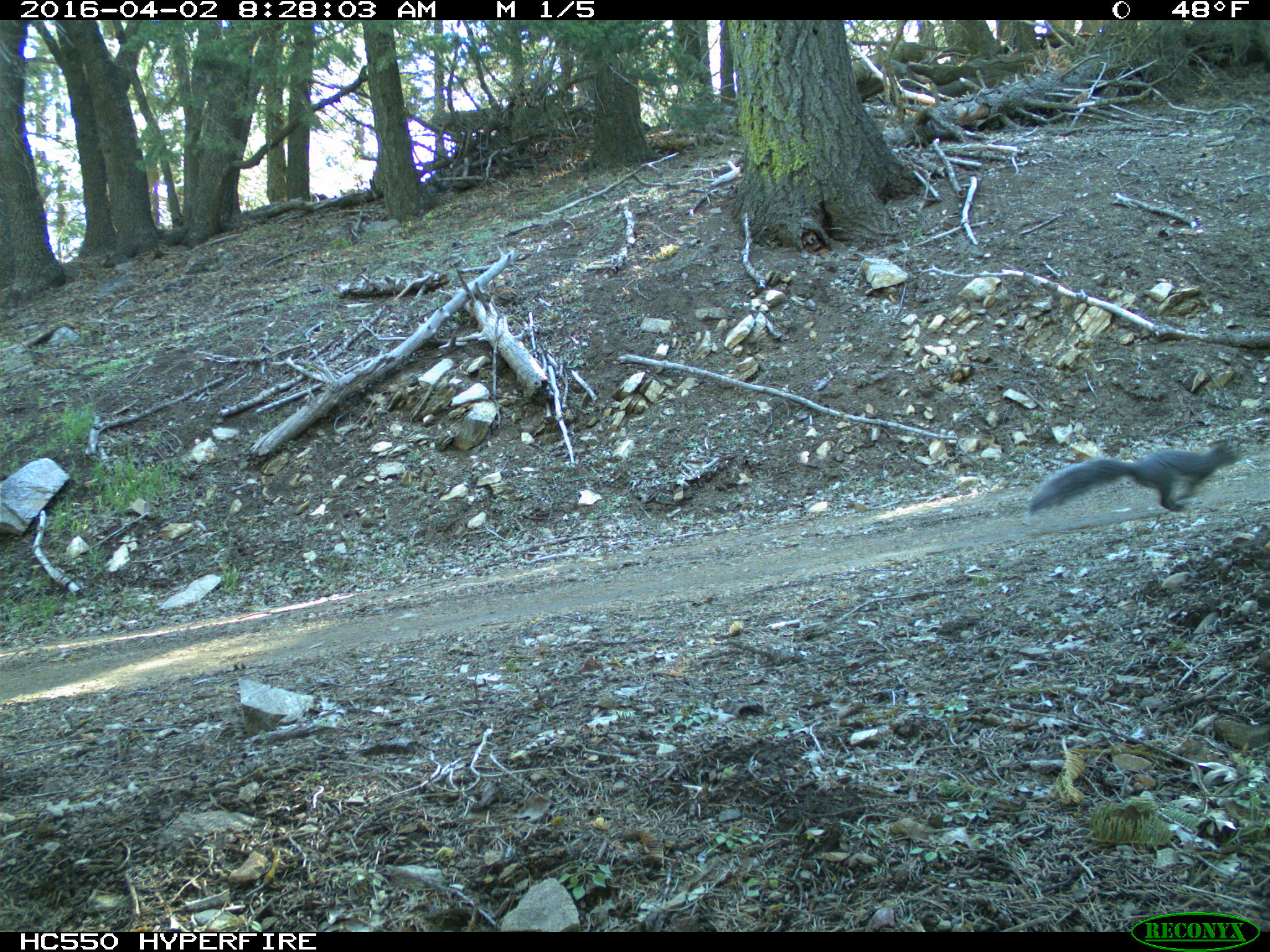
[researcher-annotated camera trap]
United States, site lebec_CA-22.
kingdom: Animalia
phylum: Chordata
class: Mammalia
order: Rodentia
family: Sciuridae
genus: Sciurus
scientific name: Sciurus carolinensis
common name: eastern gray squirrel